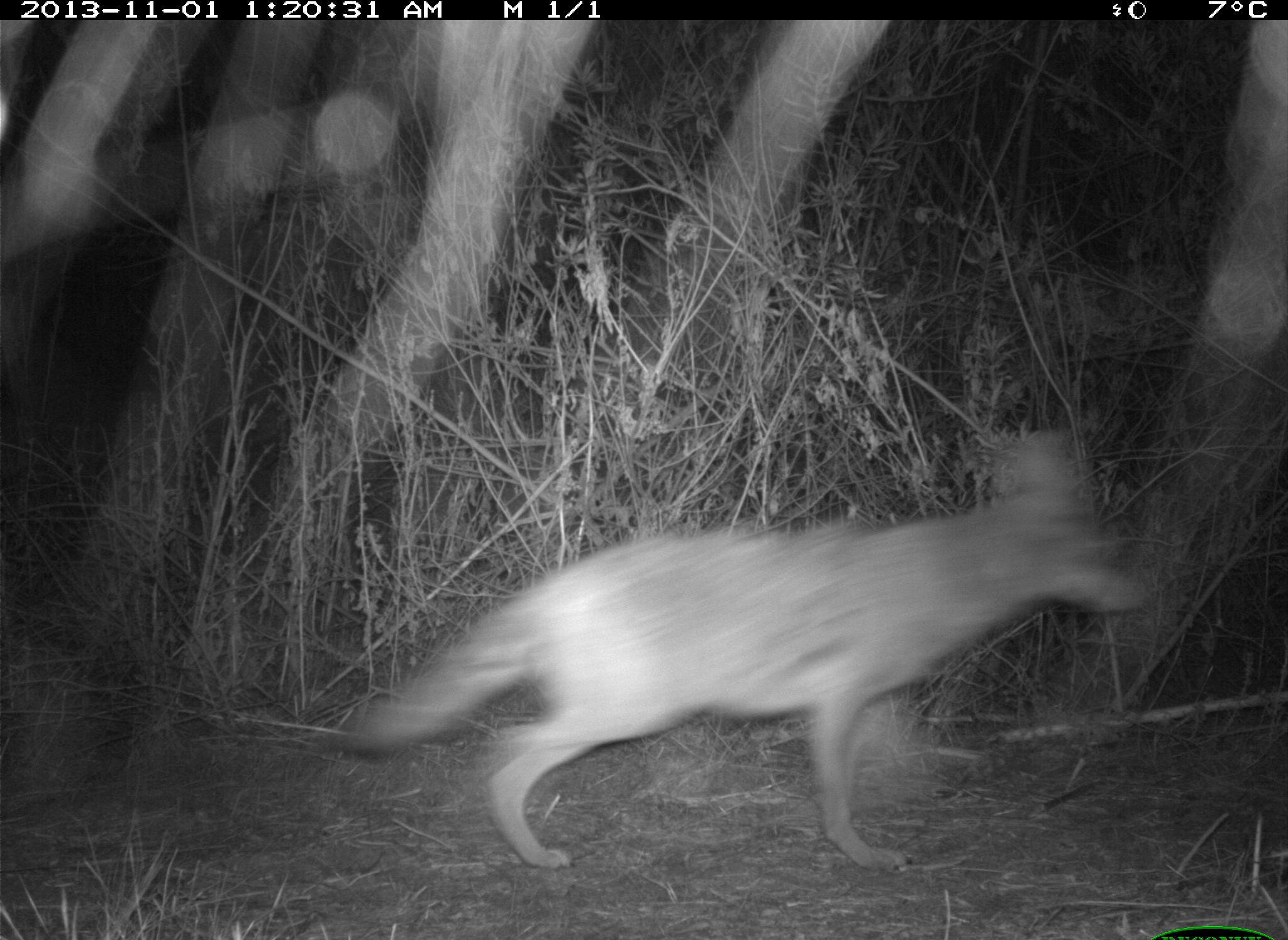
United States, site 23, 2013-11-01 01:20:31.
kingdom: Animalia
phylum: Chordata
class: Mammalia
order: Carnivora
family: Canidae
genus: Canis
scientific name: Canis latrans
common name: coyote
Coyote (Canis latrans).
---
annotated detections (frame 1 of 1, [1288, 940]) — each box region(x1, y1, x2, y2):
coyote: region(316, 424, 1151, 872)